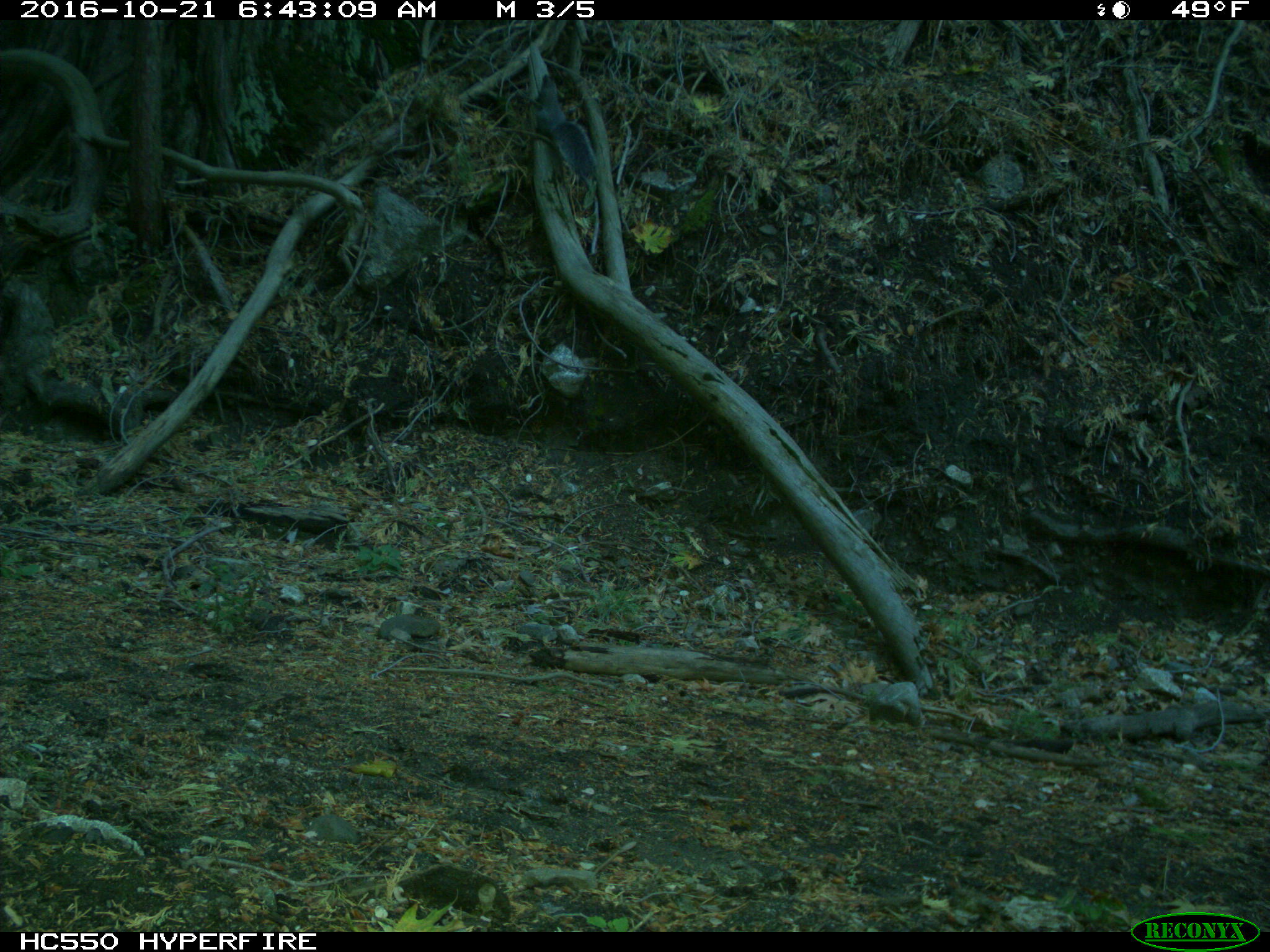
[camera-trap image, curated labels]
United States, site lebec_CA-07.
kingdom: Animalia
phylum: Chordata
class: Mammalia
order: Rodentia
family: Sciuridae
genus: Sciurus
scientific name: Sciurus carolinensis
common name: eastern gray squirrel